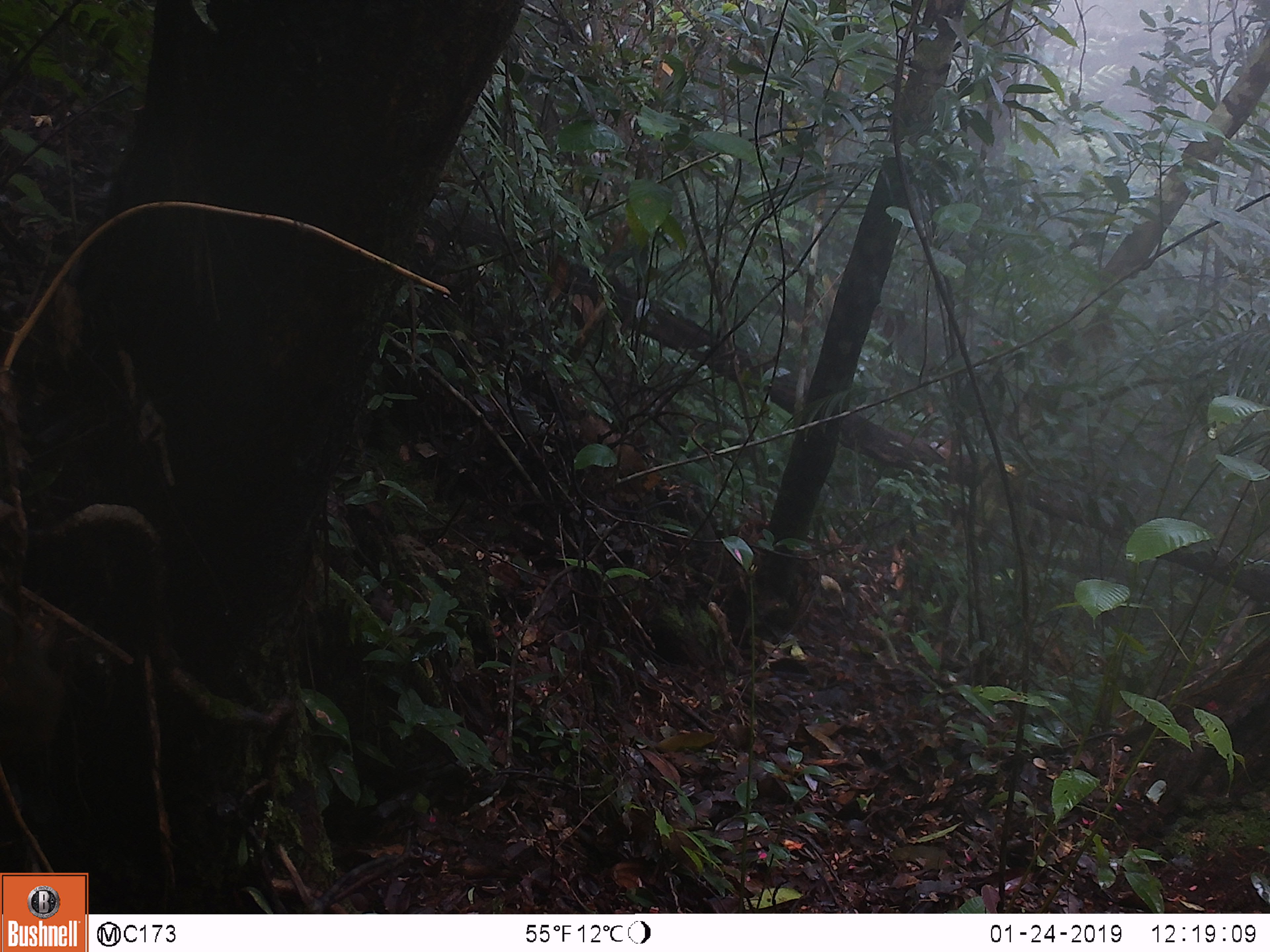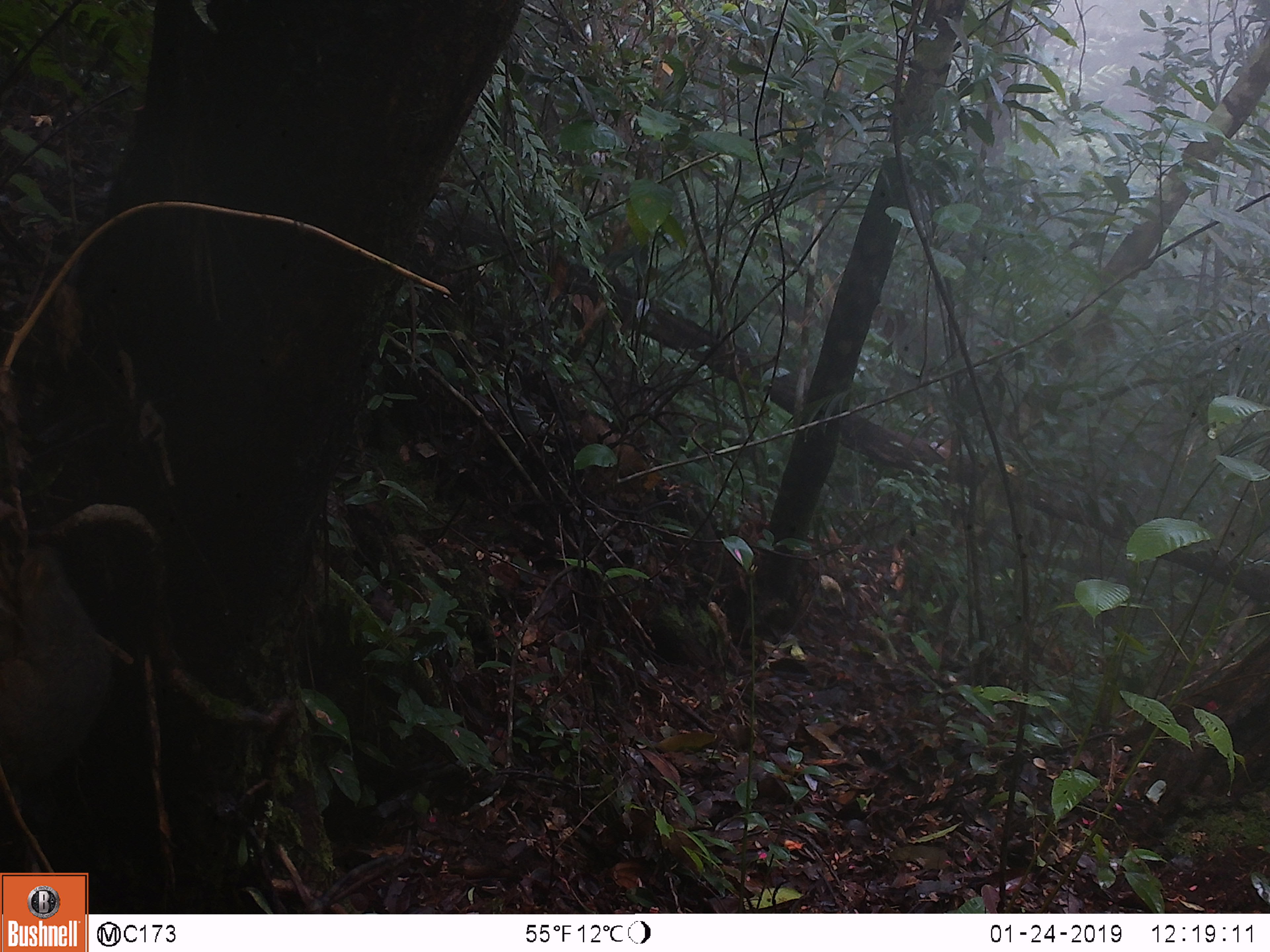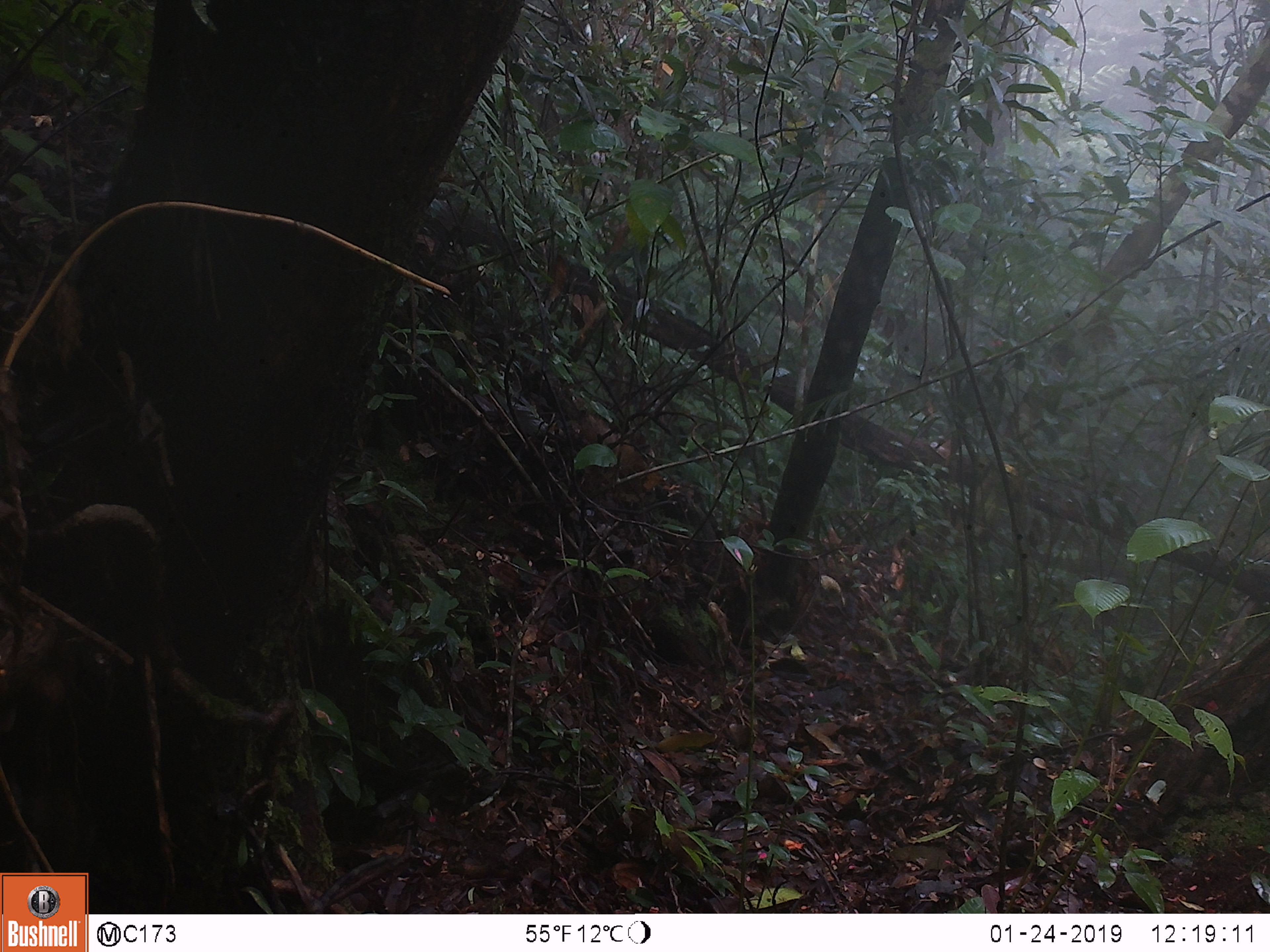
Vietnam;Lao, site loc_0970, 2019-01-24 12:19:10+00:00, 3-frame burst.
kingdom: Animalia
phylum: Chordata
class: Mammalia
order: Rodentia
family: Sciuridae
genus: Dremomys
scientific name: Dremomys rufigenis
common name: red-cheeked squirrel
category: red cheeked squirrel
Red cheeked squirrel (red-cheeked squirrel) (Dremomys rufigenis). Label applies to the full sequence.